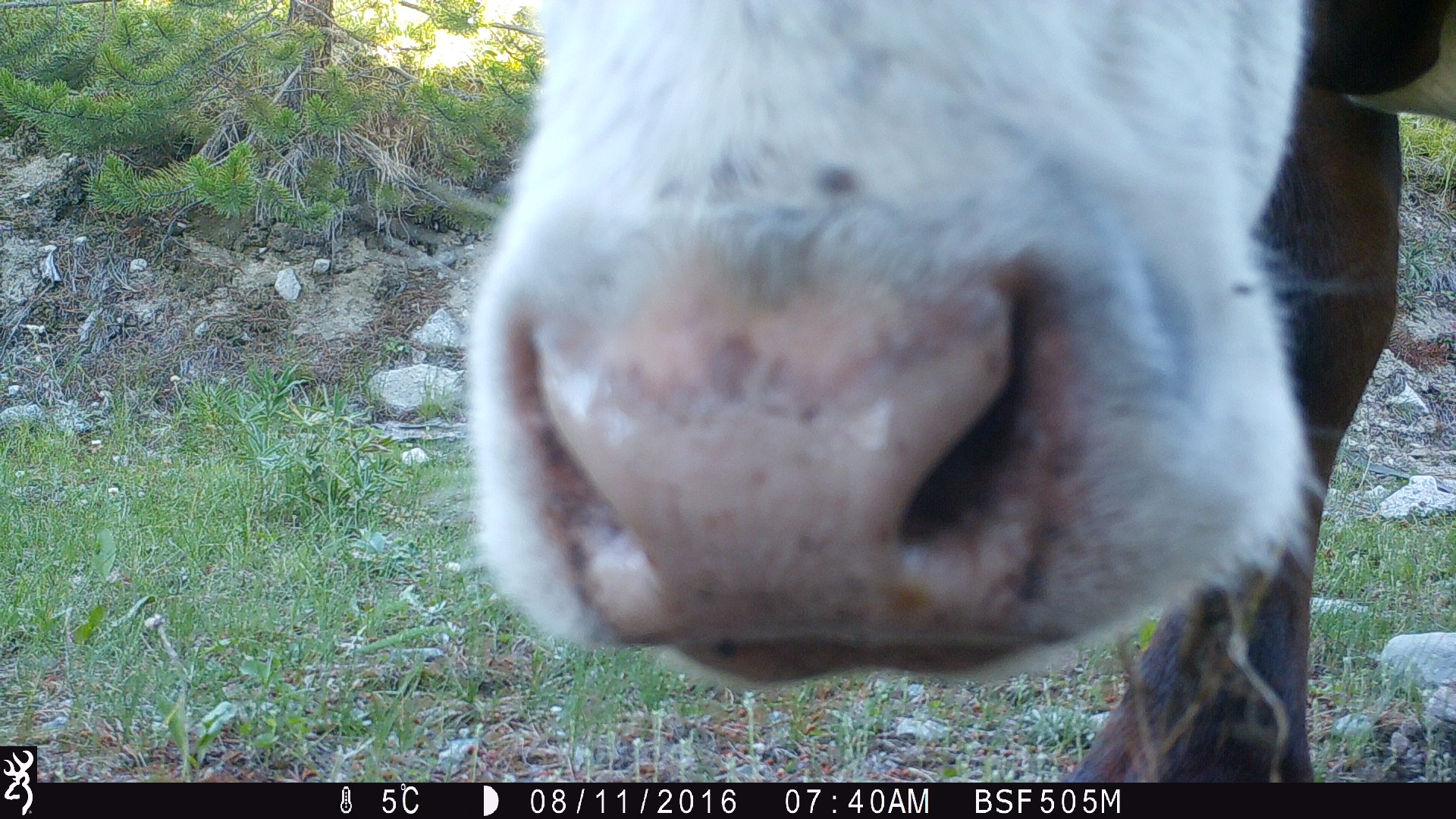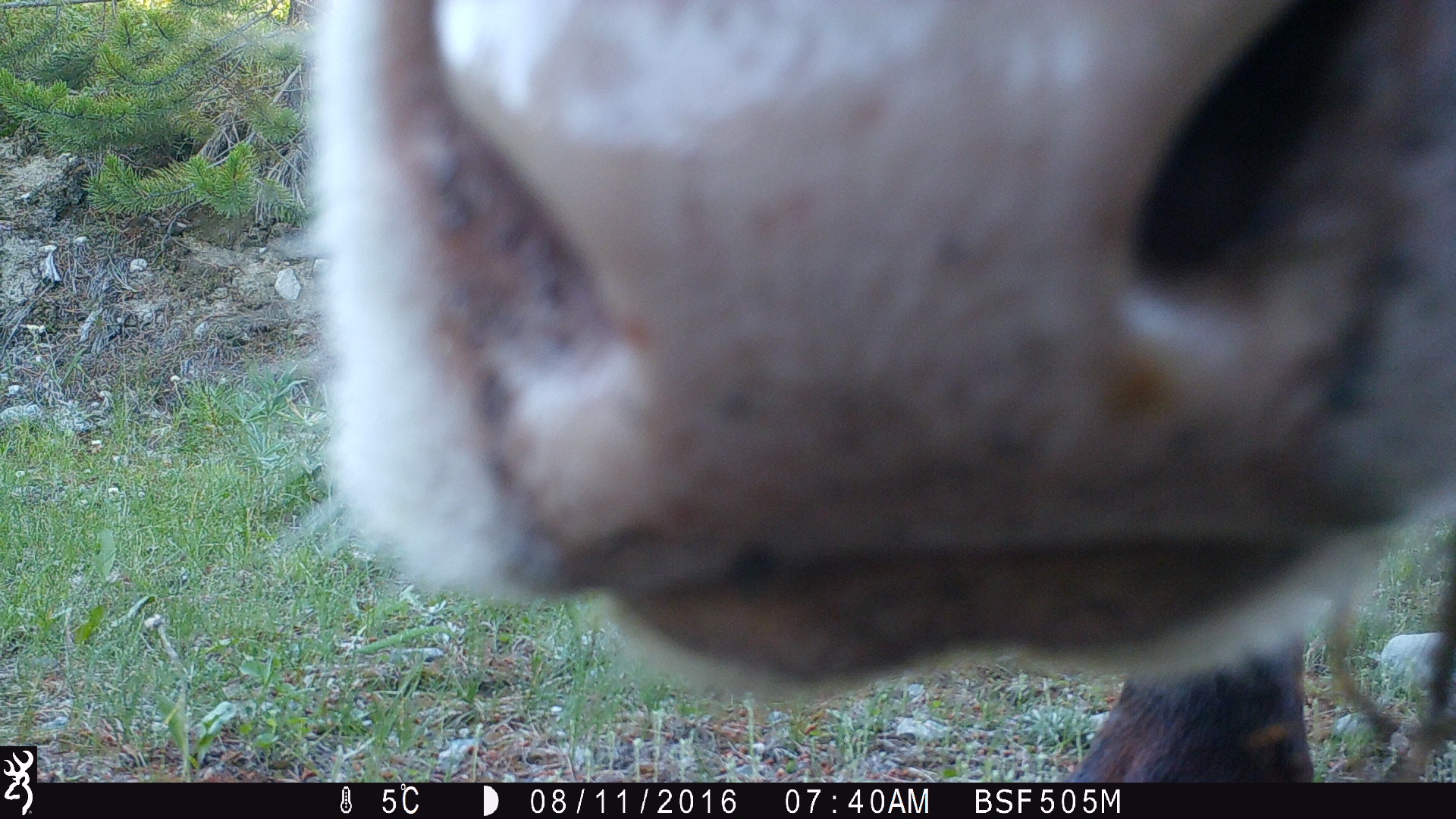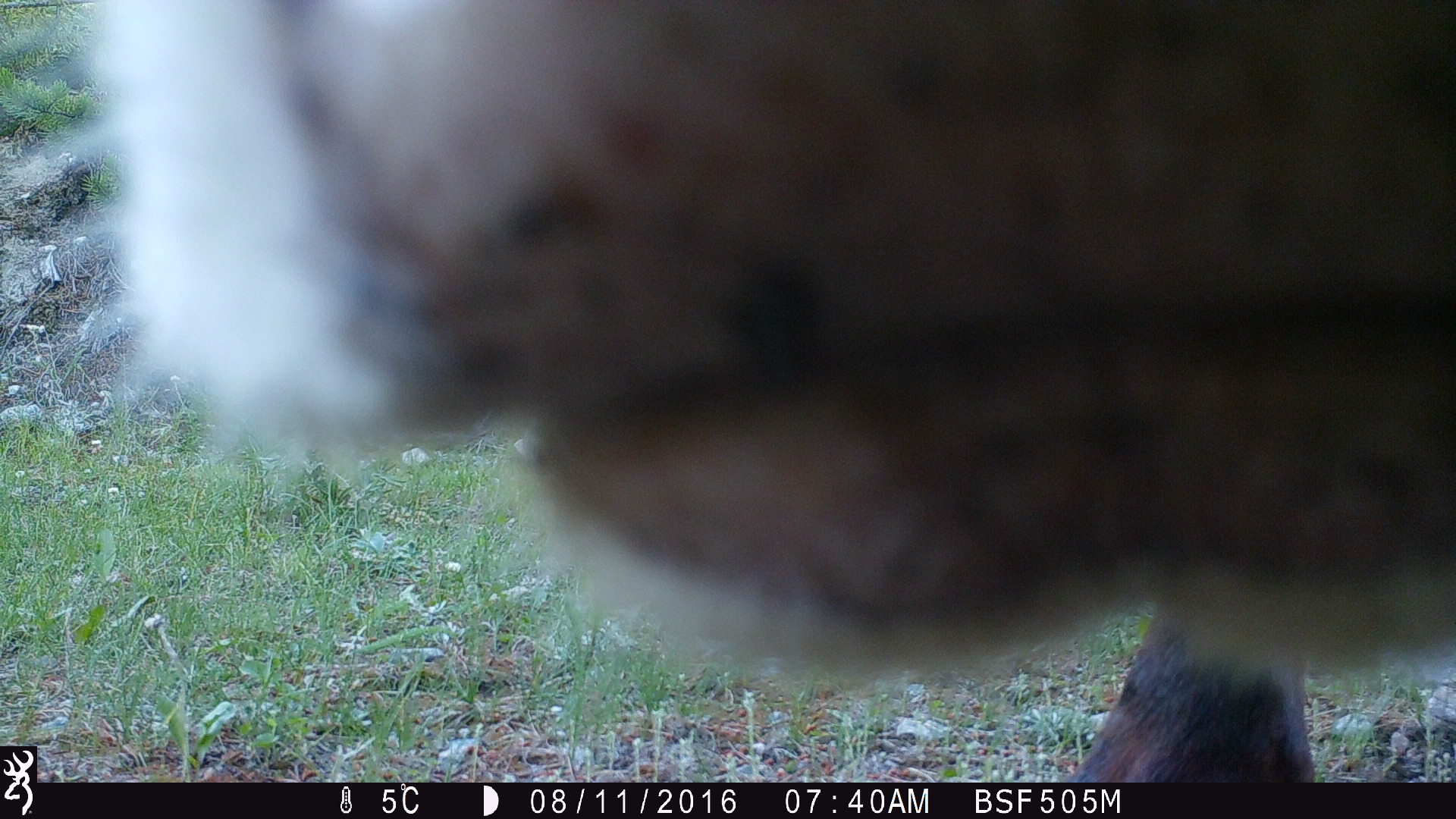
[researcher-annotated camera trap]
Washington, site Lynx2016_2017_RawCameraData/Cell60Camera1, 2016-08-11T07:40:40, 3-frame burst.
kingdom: Animalia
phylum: Chordata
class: Mammalia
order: Artiodactyla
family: Bovidae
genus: Bos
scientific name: Bos taurus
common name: domestic cattle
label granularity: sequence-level